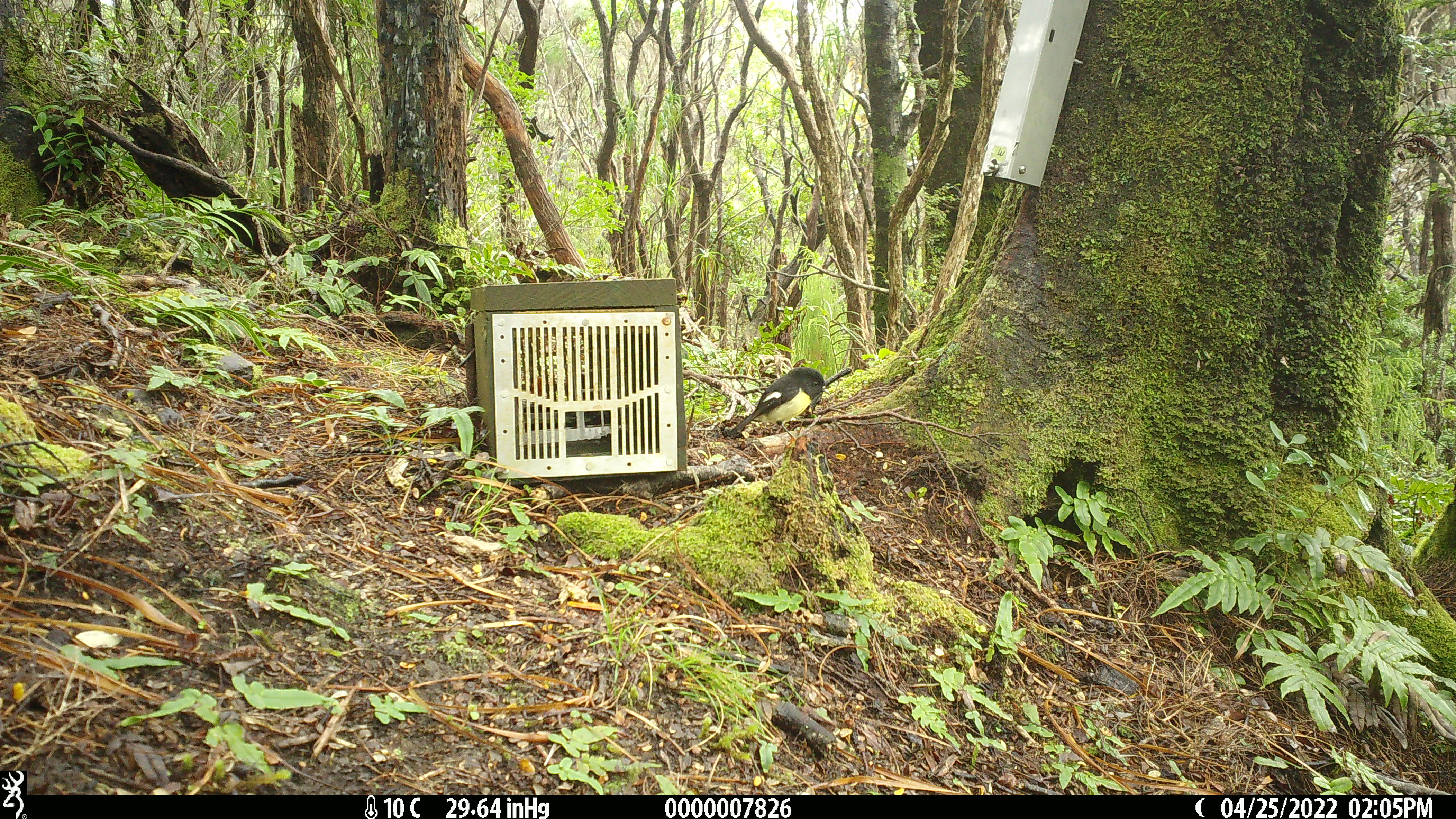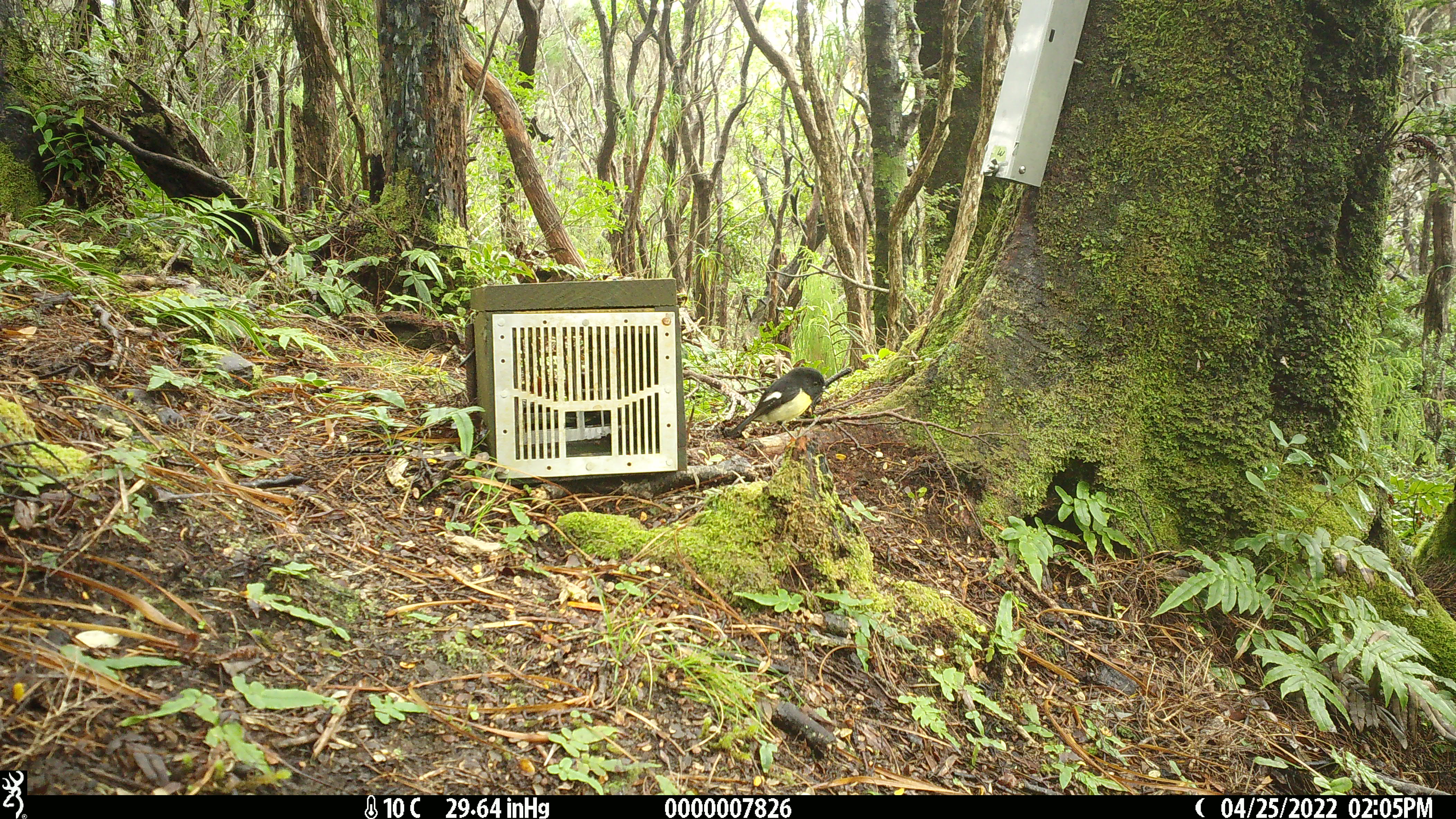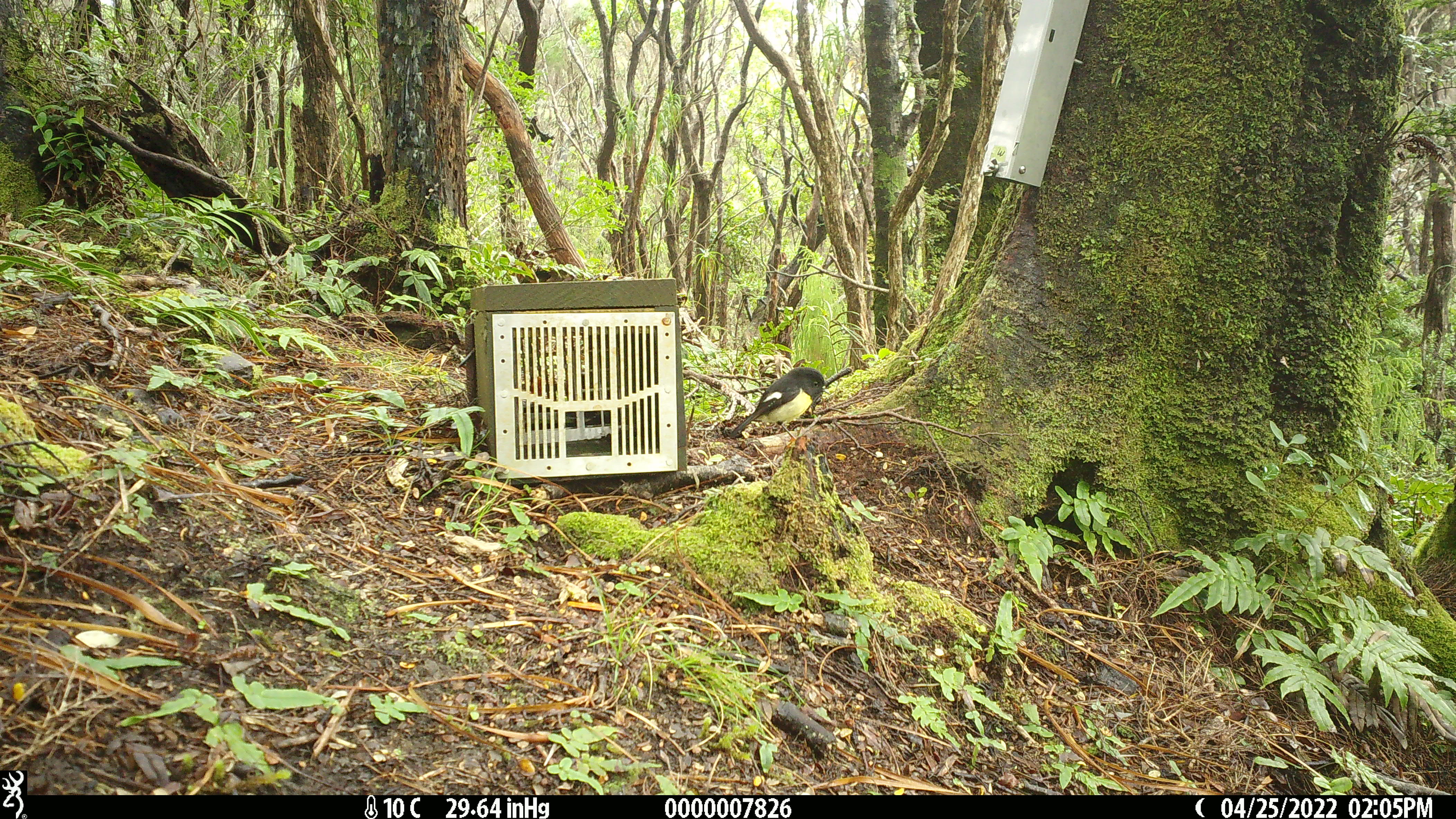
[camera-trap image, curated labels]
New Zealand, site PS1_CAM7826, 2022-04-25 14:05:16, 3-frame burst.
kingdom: Animalia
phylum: Chordata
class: Aves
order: Passeriformes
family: Petroicidae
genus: Petroica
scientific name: Petroica macrocephala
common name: tomtit